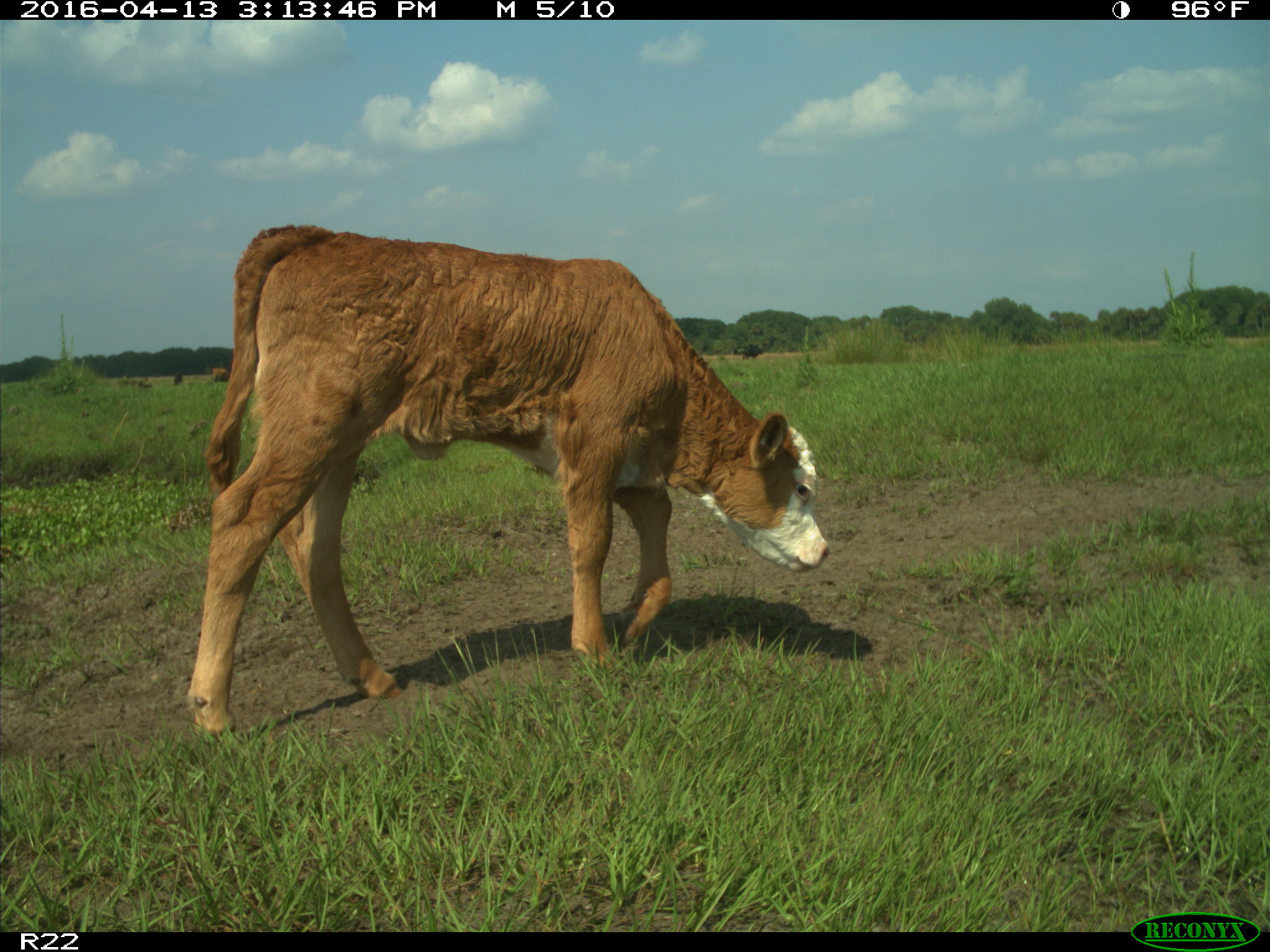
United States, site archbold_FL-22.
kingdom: Animalia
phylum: Chordata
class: Mammalia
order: Artiodactyla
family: Bovidae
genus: Bos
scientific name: Bos taurus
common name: domestic cow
Bos taurus (domestic cow).